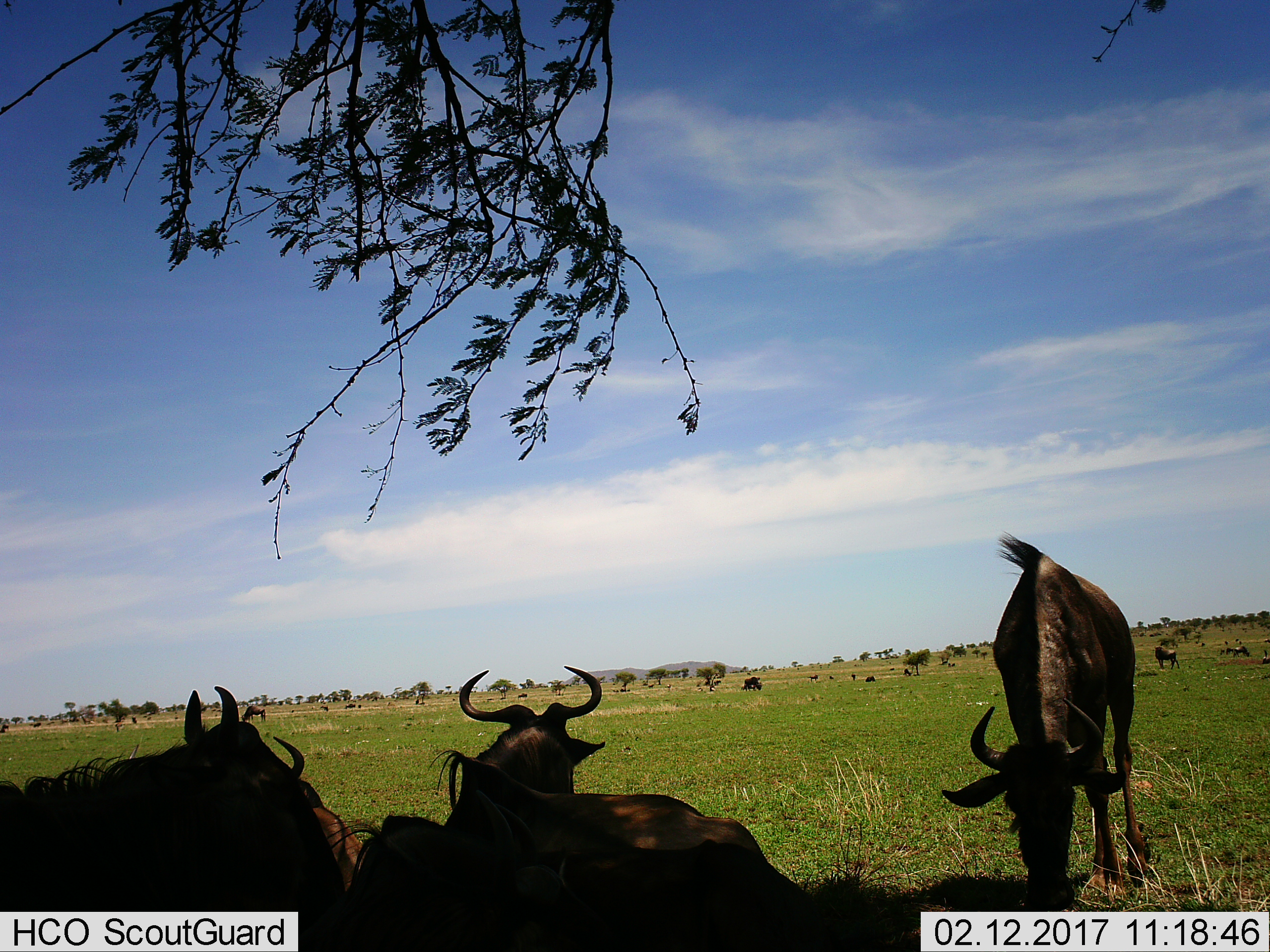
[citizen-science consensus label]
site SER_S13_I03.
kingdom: Animalia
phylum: Chordata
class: Mammalia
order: Artiodactyla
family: Bovidae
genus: Connochaetes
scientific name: Connochaetes taurinus taurinus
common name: blue wildebeest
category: wildebeestblue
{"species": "wildebeestblue (blue wildebeest) (Connochaetes taurinus taurinus)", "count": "11-50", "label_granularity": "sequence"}